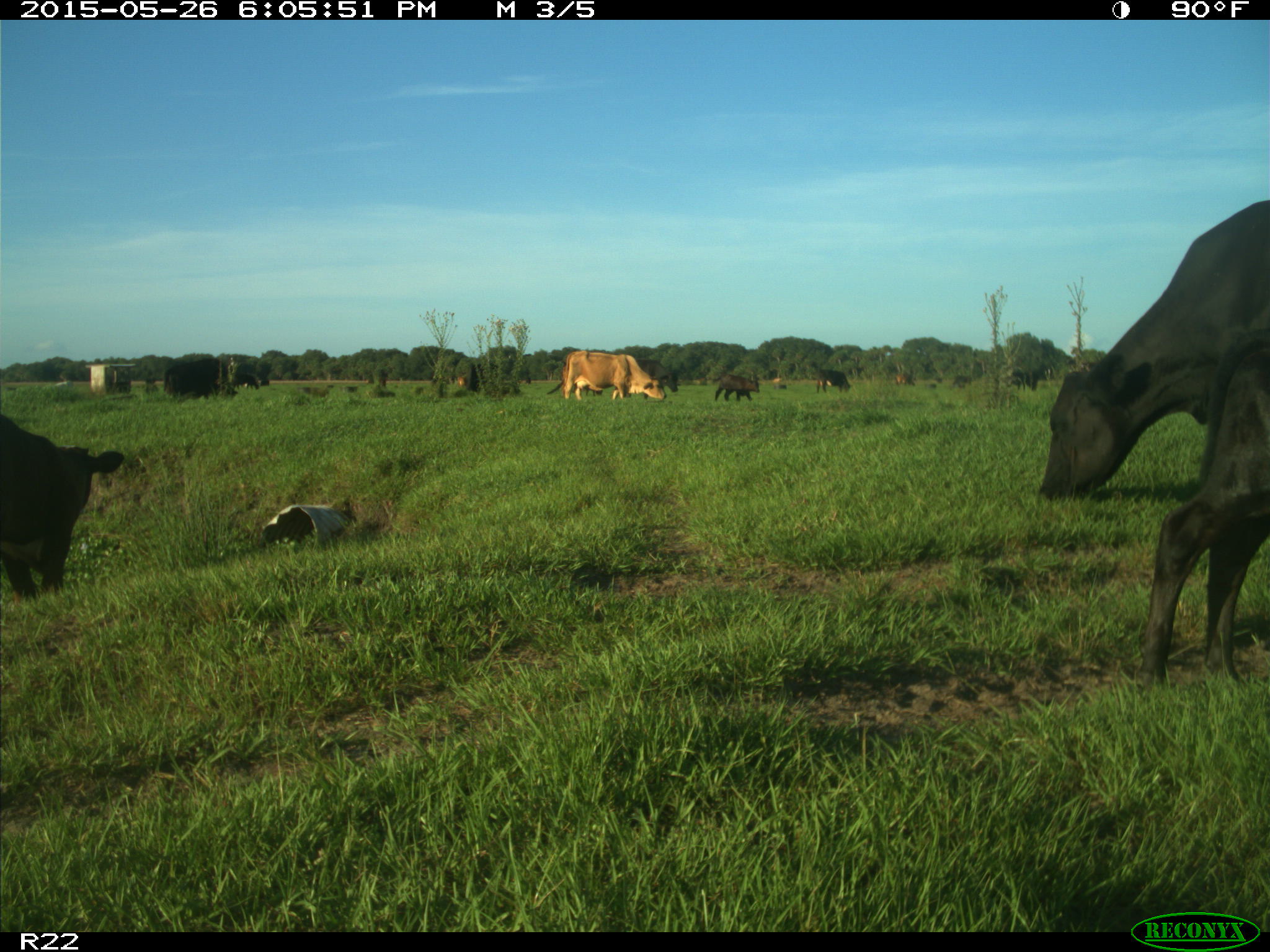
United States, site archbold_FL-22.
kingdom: Animalia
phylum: Chordata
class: Mammalia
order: Artiodactyla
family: Bovidae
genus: Bos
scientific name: Bos taurus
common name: domestic cow